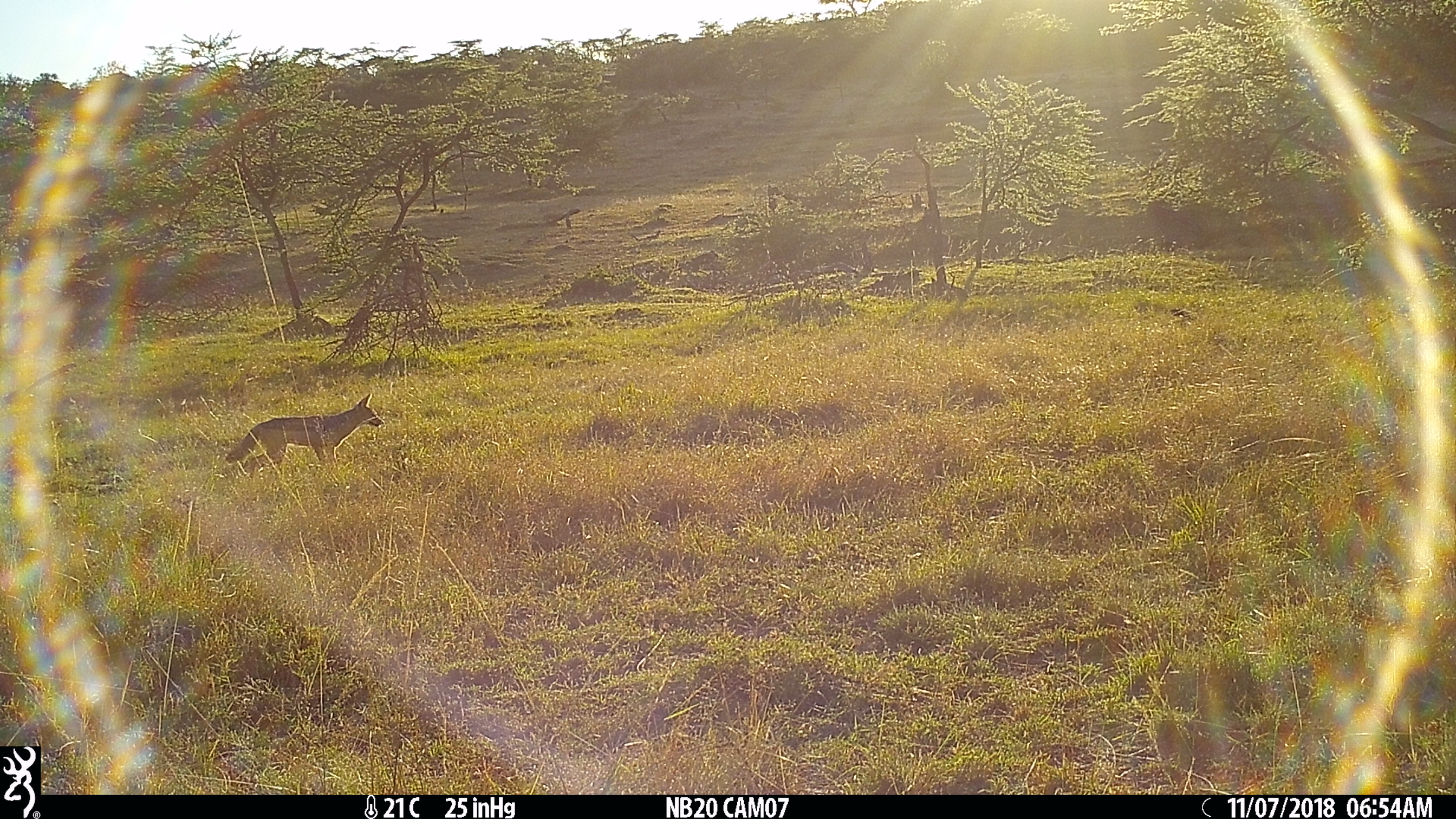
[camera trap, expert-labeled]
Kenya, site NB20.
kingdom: Animalia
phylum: Chordata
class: Mammalia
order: Carnivora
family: Canidae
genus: Lupulella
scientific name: Lupulella mesomelas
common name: black-backed jackal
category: jackal